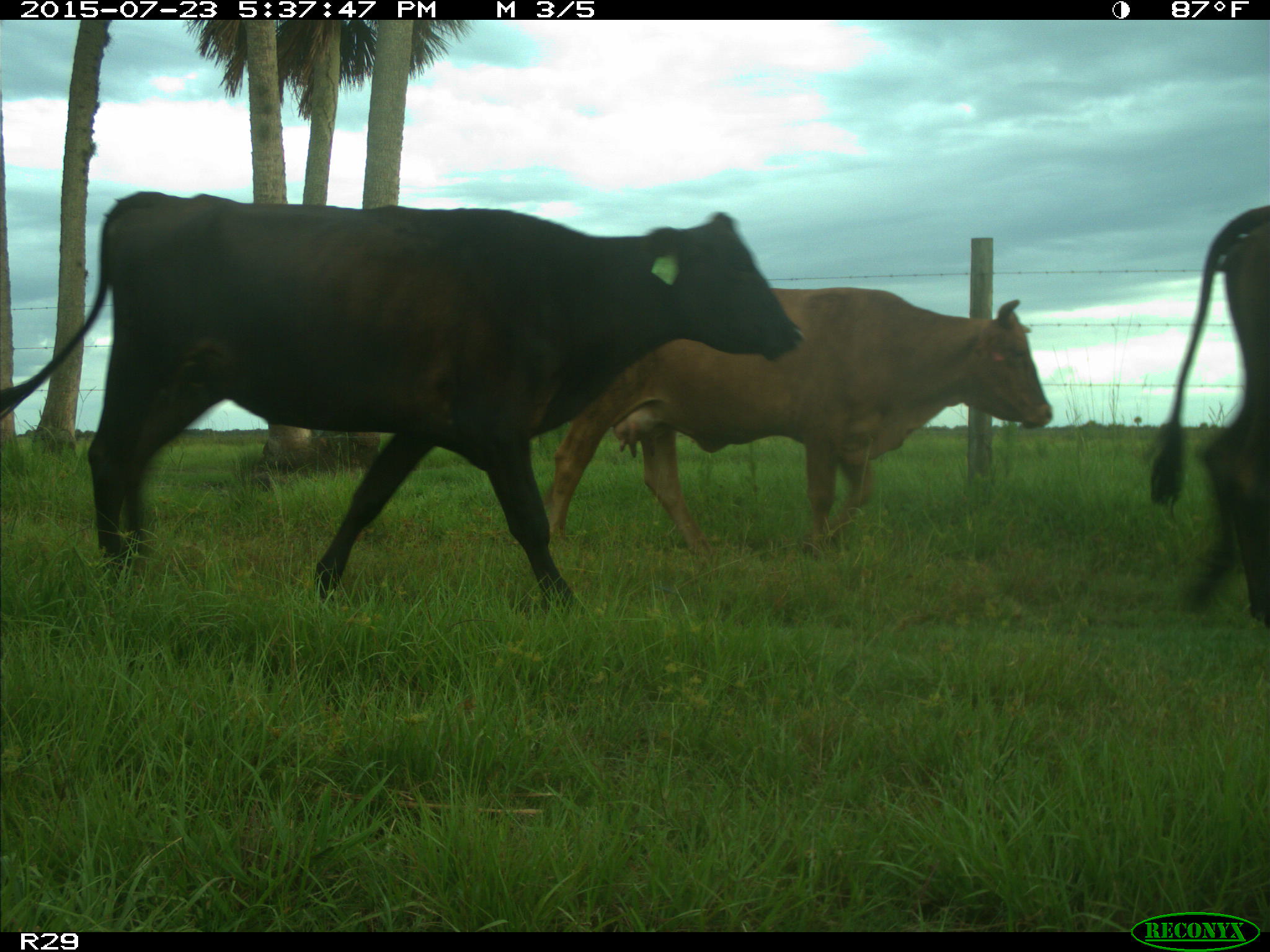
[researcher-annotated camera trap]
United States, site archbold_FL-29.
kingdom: Animalia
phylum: Chordata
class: Mammalia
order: Artiodactyla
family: Bovidae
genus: Bos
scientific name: Bos taurus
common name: domestic cow